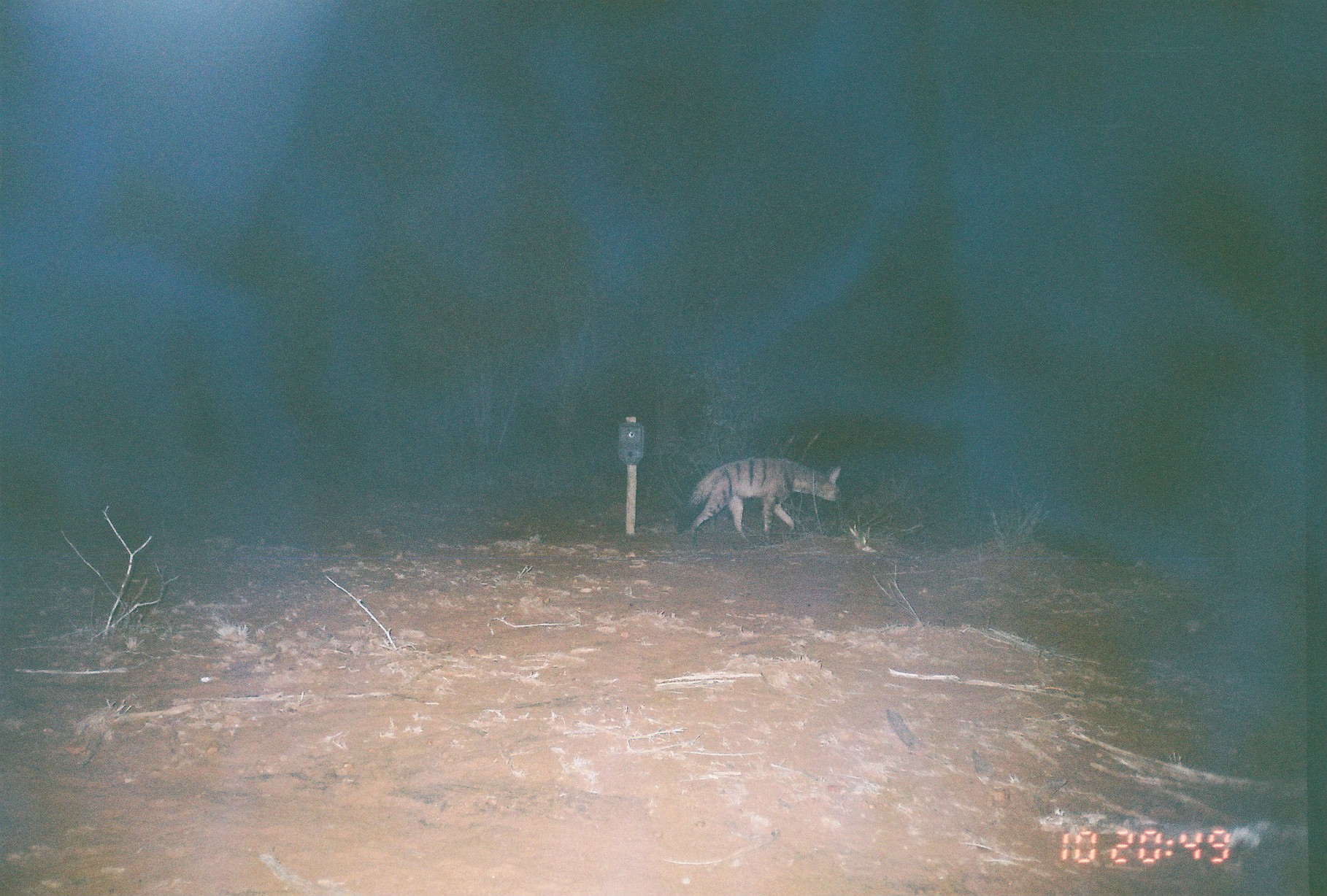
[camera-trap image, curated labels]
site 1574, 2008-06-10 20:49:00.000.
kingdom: Animalia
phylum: Chordata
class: Mammalia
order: Carnivora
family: Hyaenidae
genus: Proteles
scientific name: Proteles cristatus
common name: aardwolf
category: proteles cristata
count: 1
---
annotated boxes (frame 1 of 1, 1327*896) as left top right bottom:
proteles cristata: 676 457 841 545